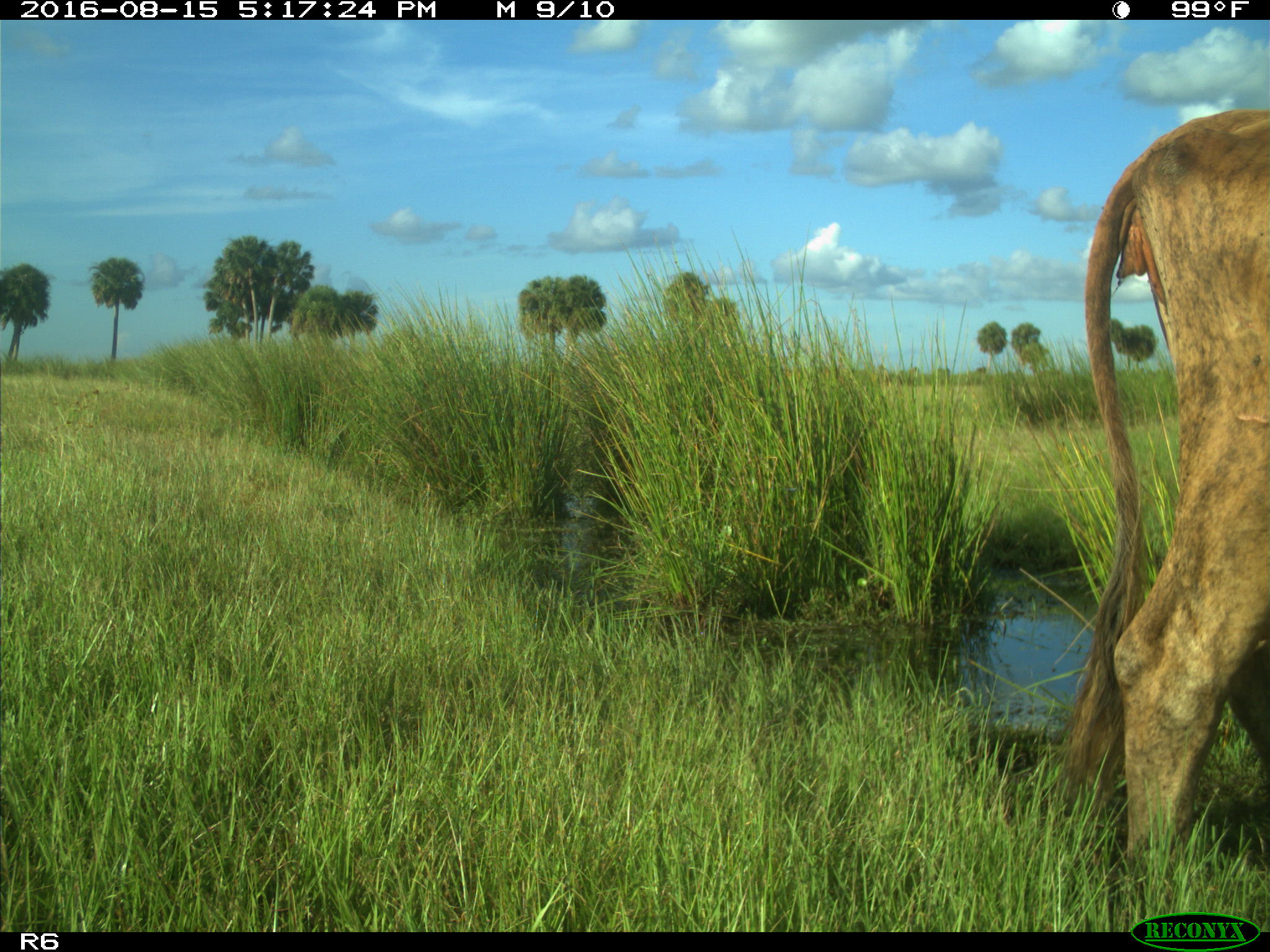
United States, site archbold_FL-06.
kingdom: Animalia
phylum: Chordata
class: Mammalia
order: Artiodactyla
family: Bovidae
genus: Bos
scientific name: Bos taurus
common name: domestic cow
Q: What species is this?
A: Bos taurus (domestic cow).